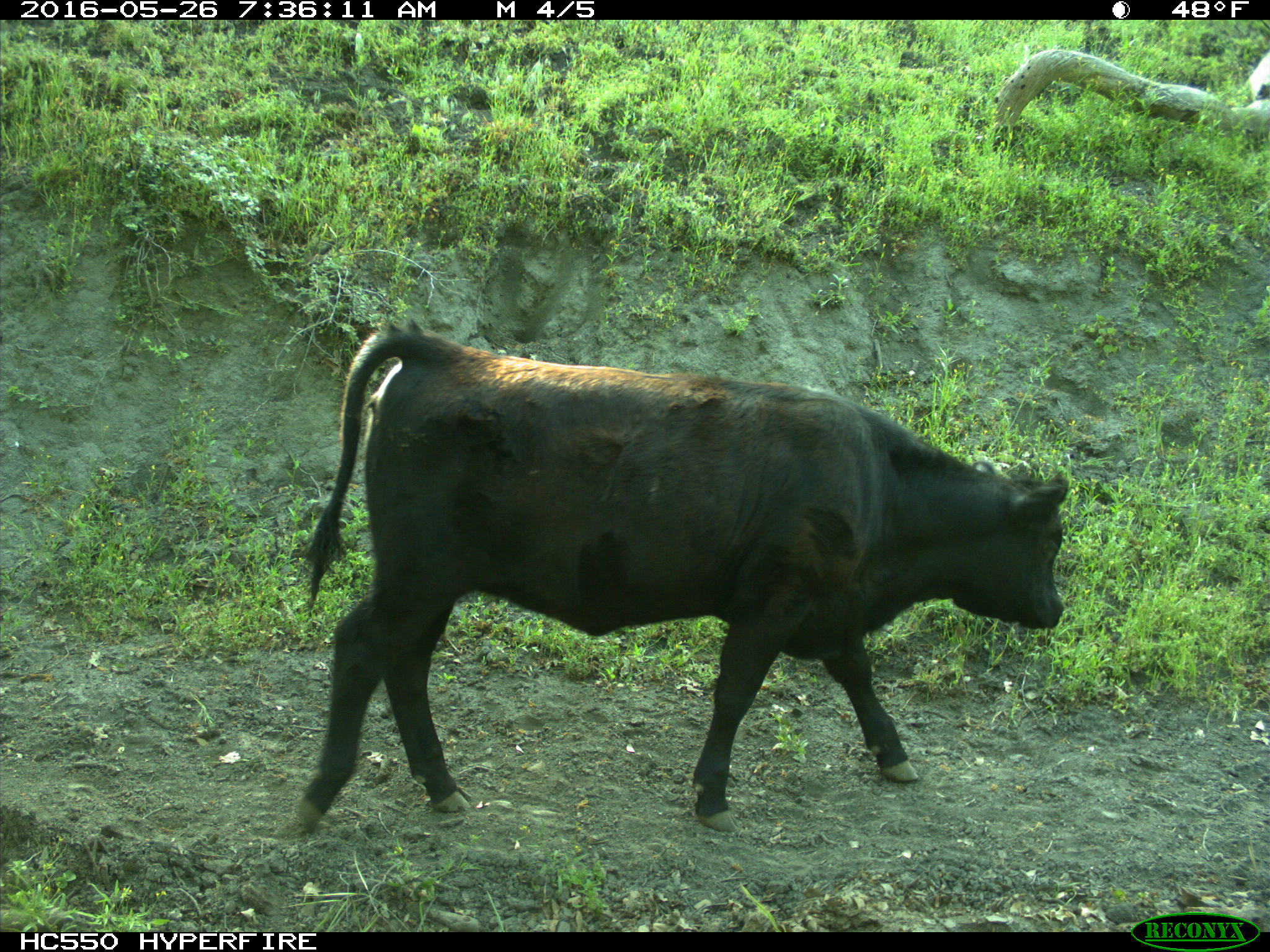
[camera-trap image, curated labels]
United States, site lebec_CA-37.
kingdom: Animalia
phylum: Chordata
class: Mammalia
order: Artiodactyla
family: Bovidae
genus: Bos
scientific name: Bos taurus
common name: domestic cow